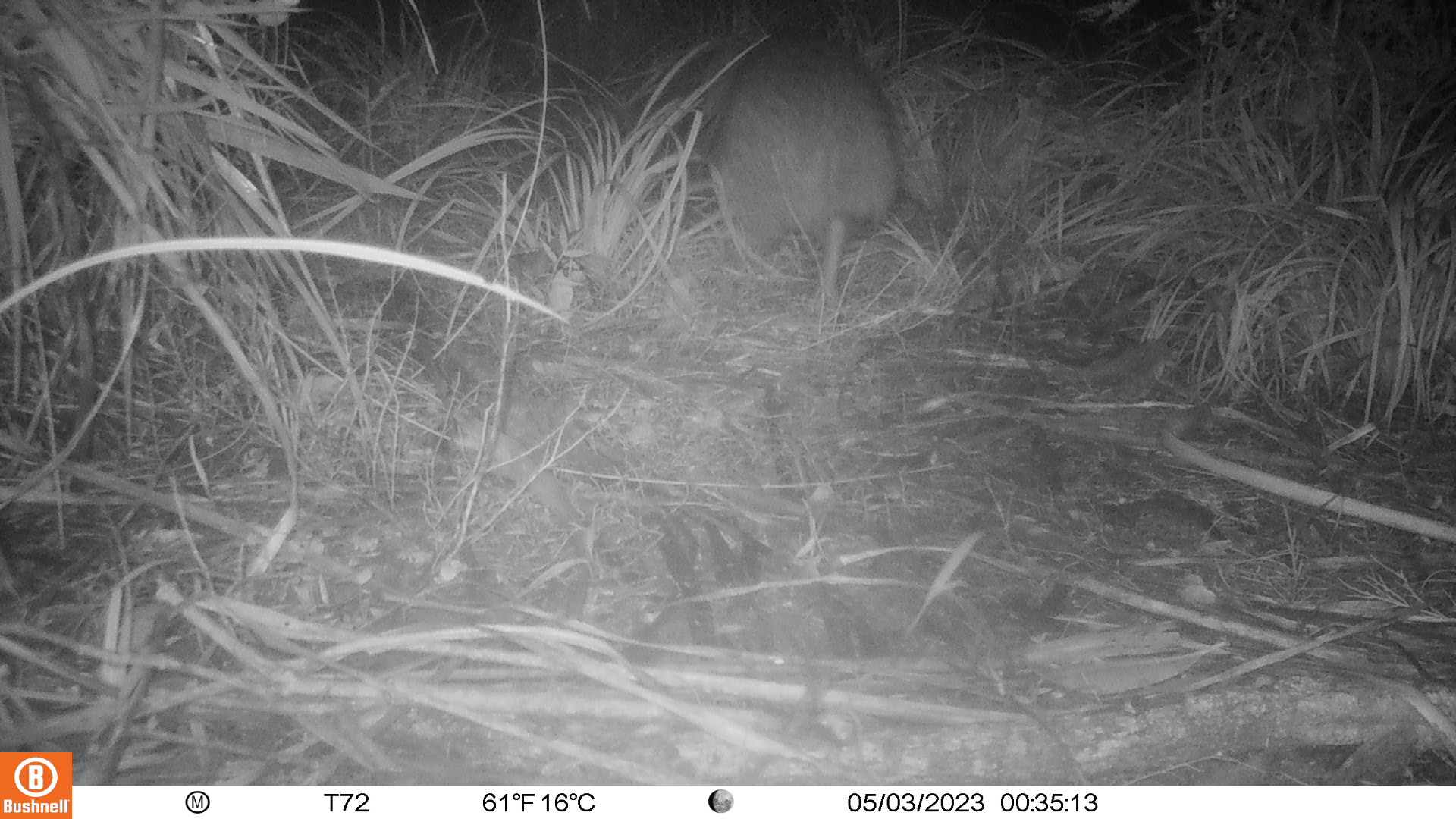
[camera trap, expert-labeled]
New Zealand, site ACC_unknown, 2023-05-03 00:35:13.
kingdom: Animalia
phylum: Chordata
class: Aves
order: Apterygiformes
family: Apterygidae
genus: Apteryx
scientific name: Apteryx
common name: kiwi